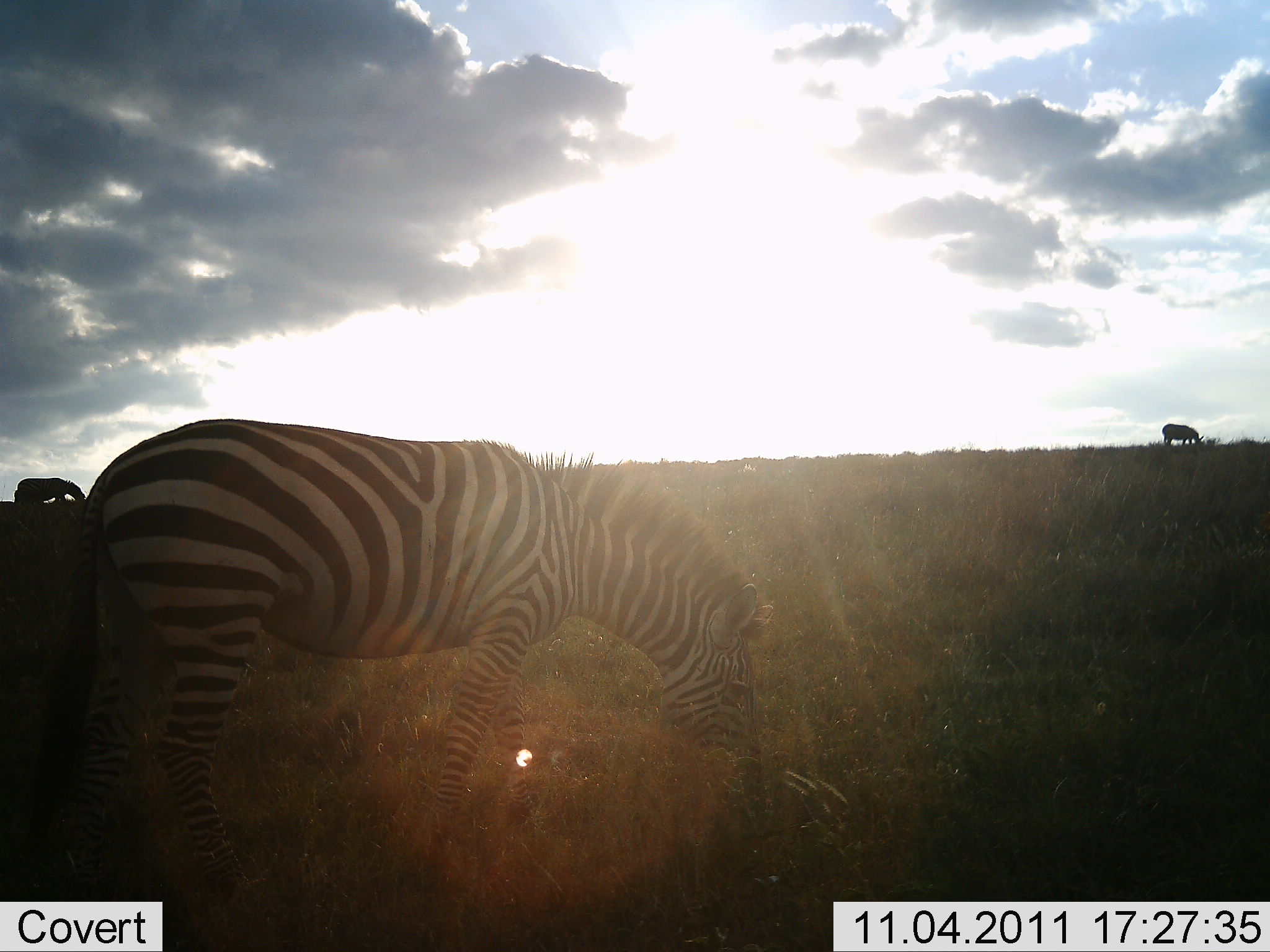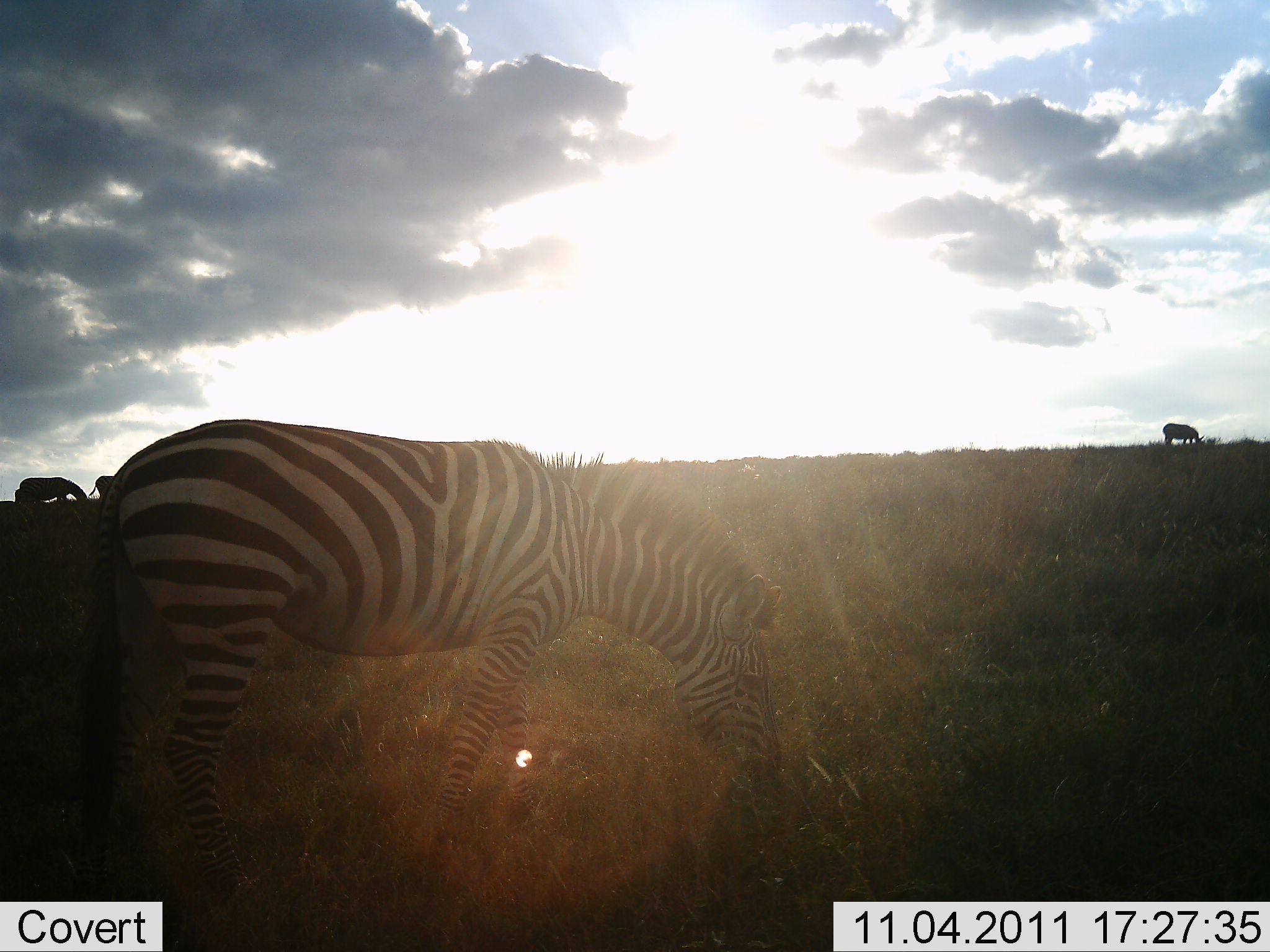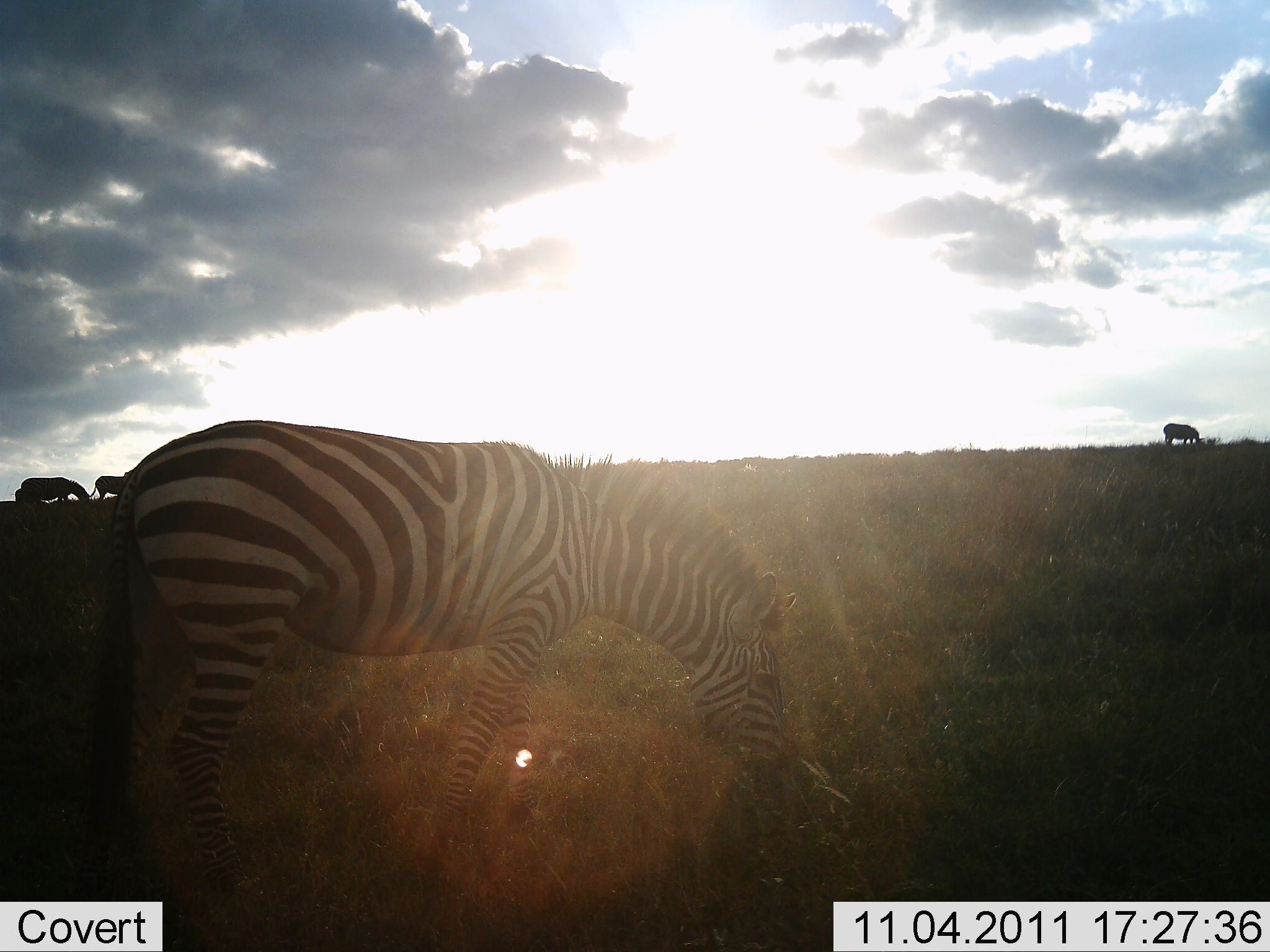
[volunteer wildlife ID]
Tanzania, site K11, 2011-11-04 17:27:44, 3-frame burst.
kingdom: Animalia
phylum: Chordata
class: Mammalia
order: Perissodactyla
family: Equidae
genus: Equus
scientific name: Equus quagga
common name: plains zebra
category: zebra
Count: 4.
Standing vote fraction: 23%.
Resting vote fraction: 0%.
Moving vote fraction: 8%.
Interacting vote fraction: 0%.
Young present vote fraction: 0%.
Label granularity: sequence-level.